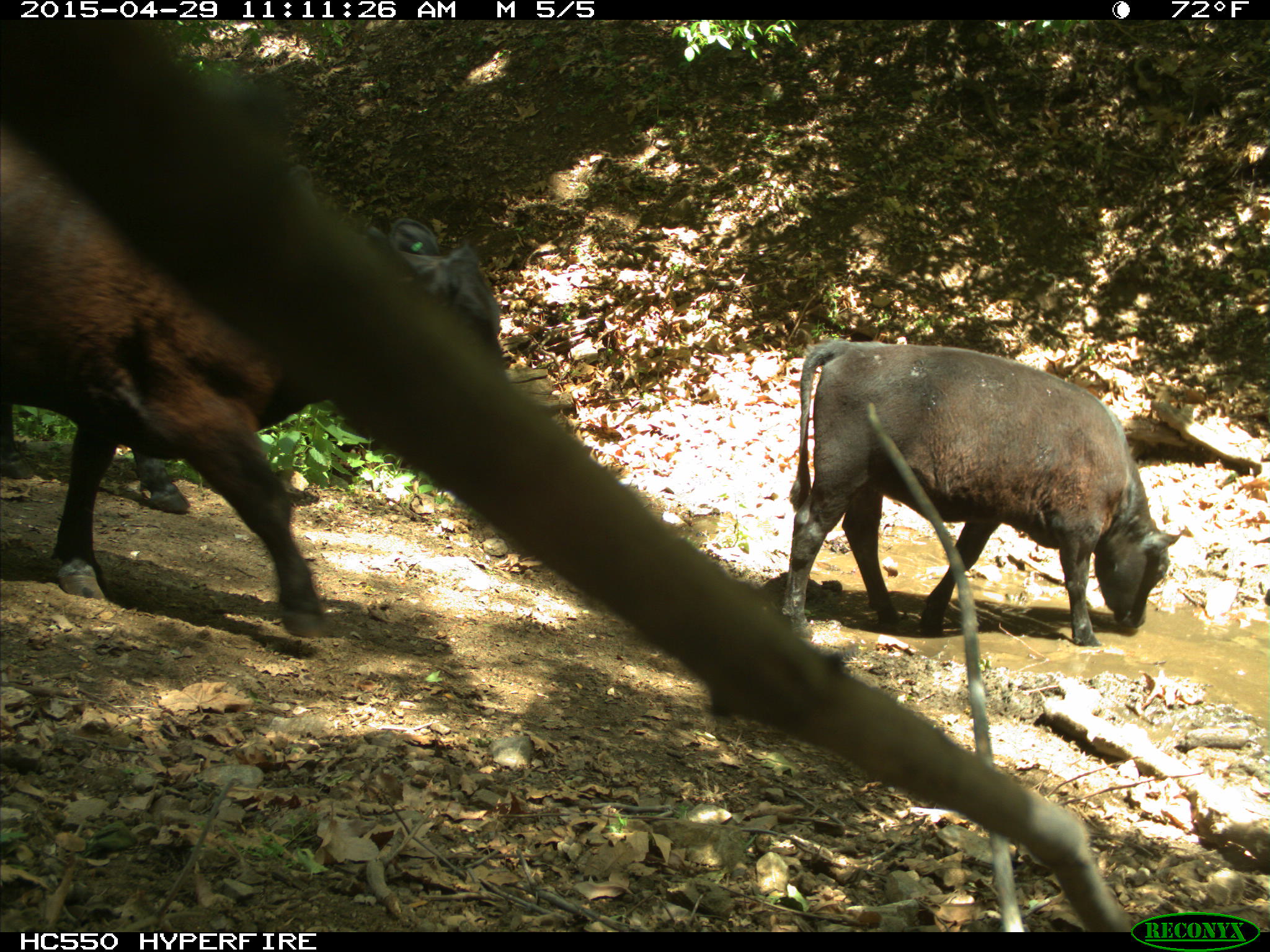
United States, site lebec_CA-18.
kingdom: Animalia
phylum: Chordata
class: Mammalia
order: Artiodactyla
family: Bovidae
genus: Bos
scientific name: Bos taurus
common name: domestic cow